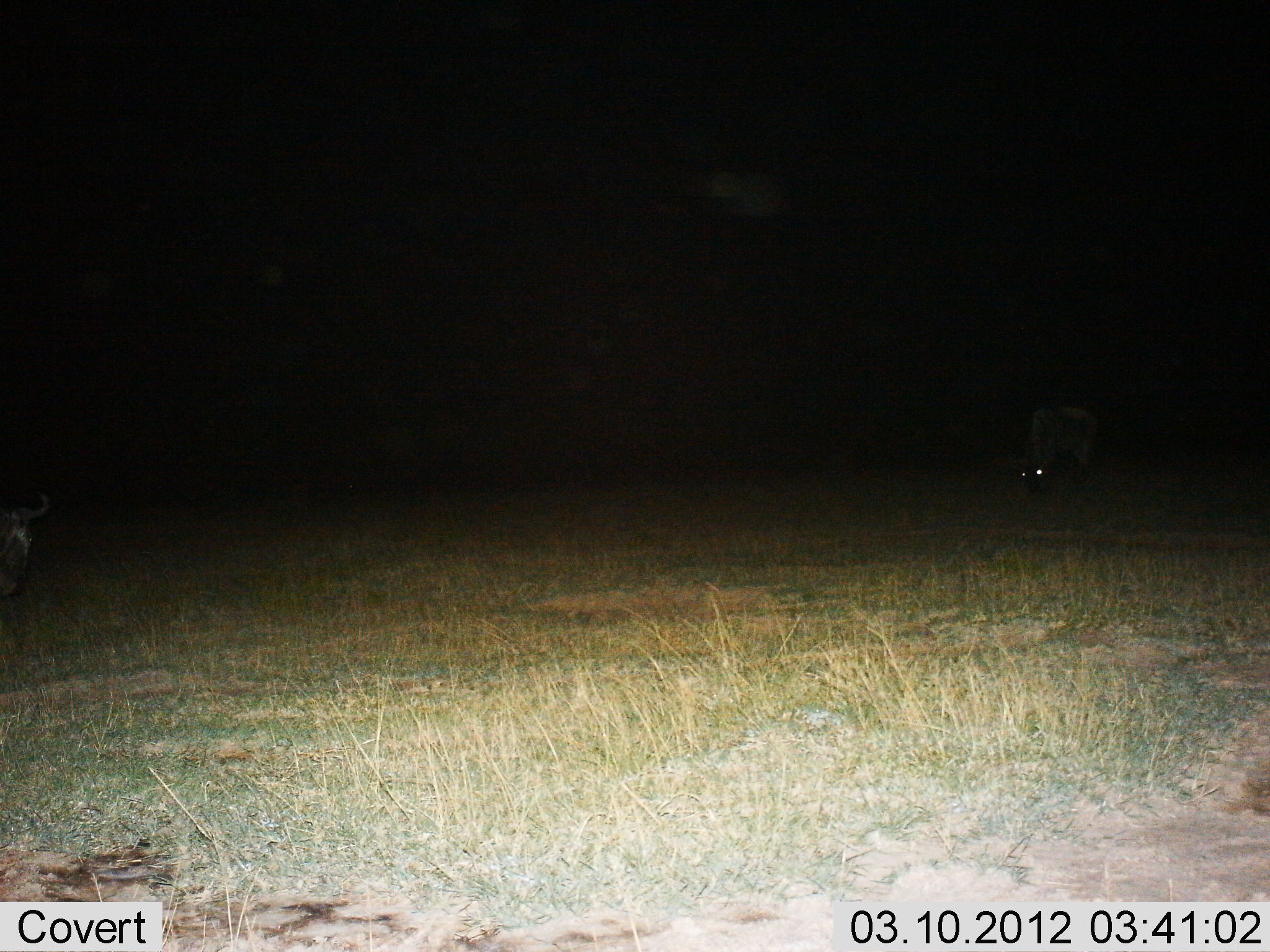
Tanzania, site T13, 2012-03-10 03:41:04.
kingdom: Animalia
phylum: Chordata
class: Mammalia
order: Artiodactyla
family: Bovidae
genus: Connochaetes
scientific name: Connochaetes taurinus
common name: blue wildebeest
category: wildebeest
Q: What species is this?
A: Wildebeest (blue wildebeest) (Connochaetes taurinus).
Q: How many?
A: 2.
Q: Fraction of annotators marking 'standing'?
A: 57%.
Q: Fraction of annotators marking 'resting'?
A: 0%.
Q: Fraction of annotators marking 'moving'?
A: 0%.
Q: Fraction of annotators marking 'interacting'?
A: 7%.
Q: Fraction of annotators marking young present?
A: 0%.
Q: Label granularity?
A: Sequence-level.